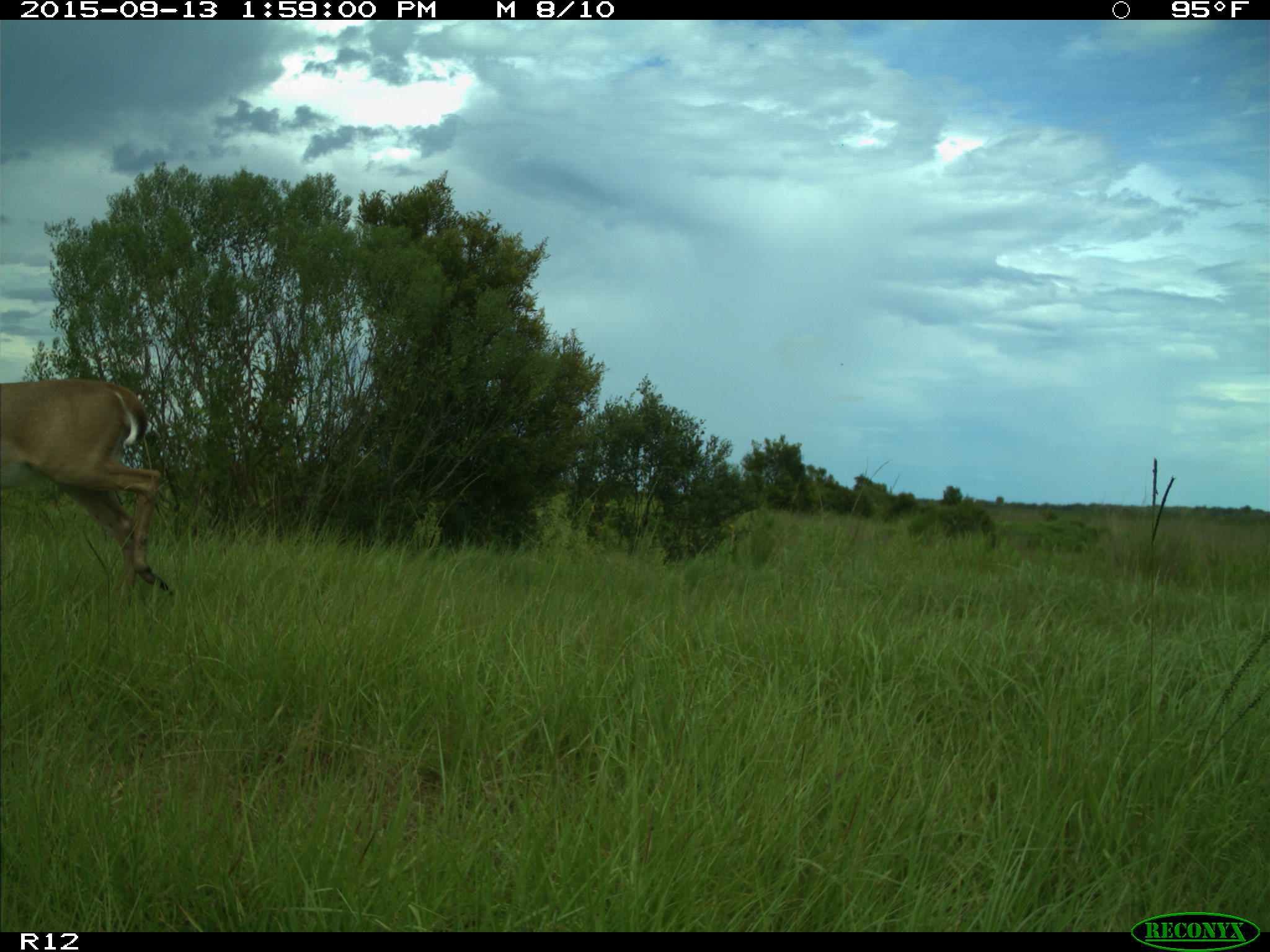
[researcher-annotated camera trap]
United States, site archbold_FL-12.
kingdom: Animalia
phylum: Chordata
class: Mammalia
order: Artiodactyla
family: Cervidae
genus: Odocoileus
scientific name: Odocoileus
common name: deer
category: unidentified deer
Unidentified deer (deer) (Odocoileus).